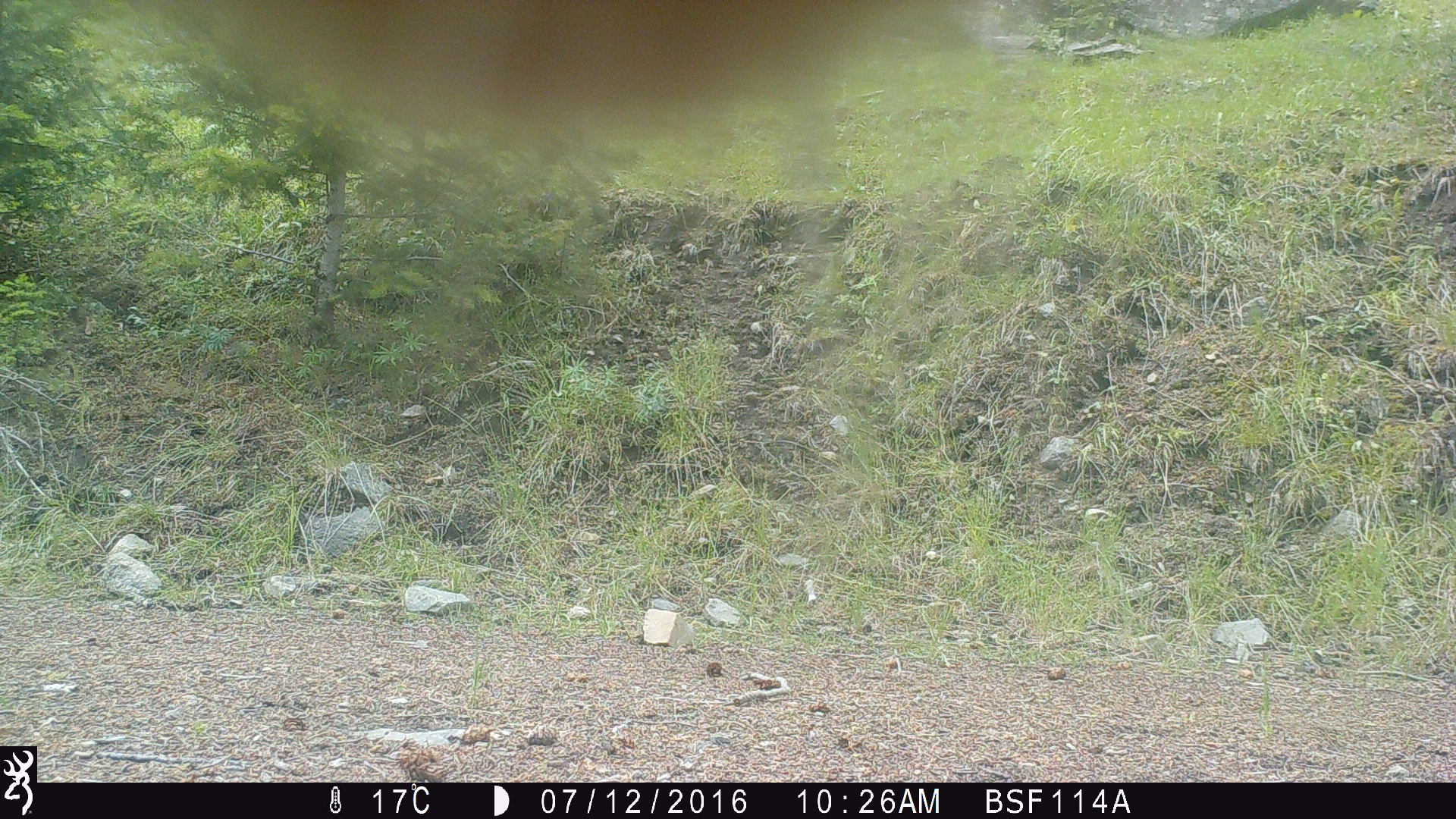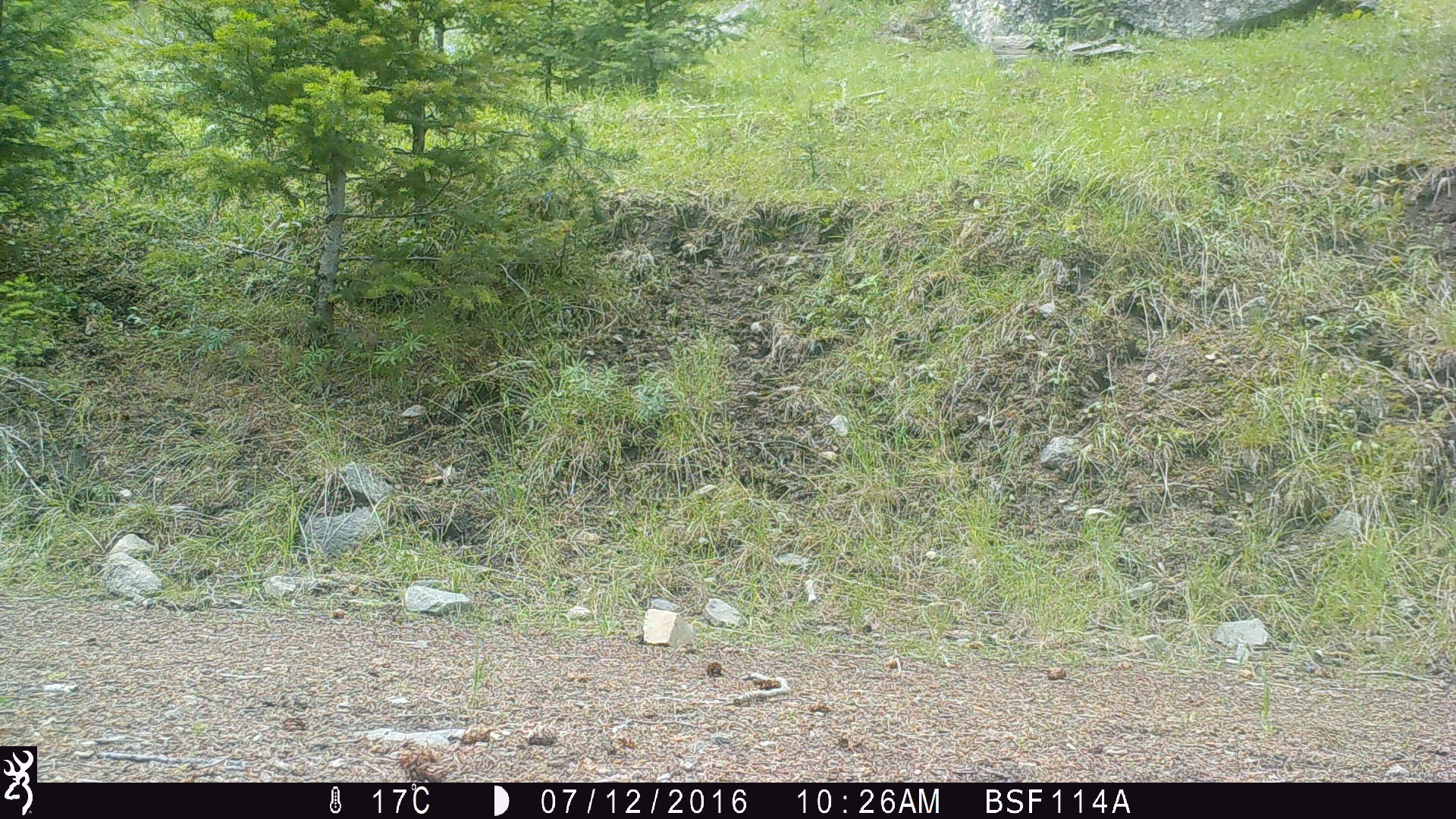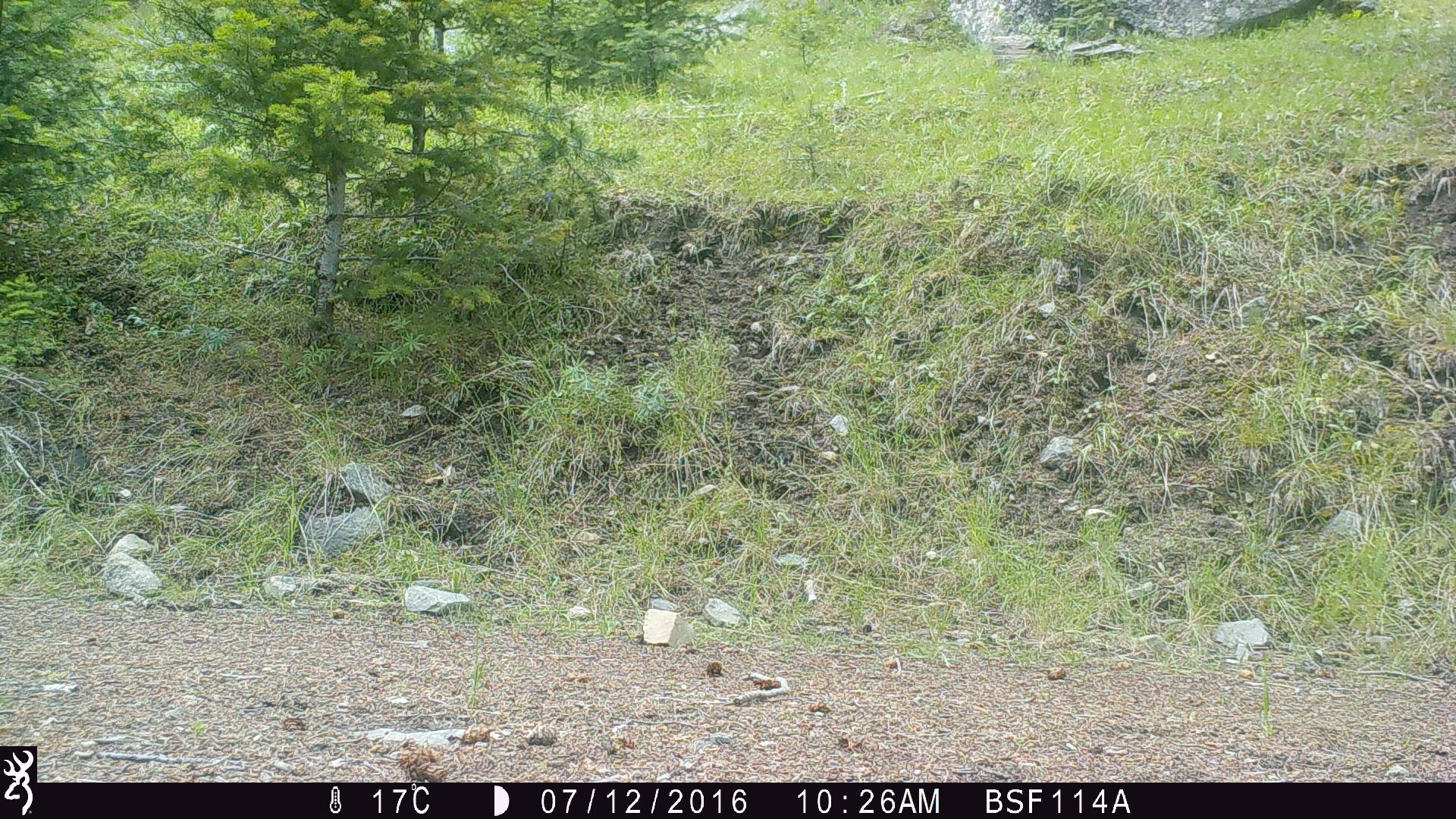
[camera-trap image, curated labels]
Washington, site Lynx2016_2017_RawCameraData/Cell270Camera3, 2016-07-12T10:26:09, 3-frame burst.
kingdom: Animalia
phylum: Chordata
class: Mammalia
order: Artiodactyla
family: Bovidae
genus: Bos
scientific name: Bos taurus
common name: domestic cattle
Domestic cattle (Bos taurus). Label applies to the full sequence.